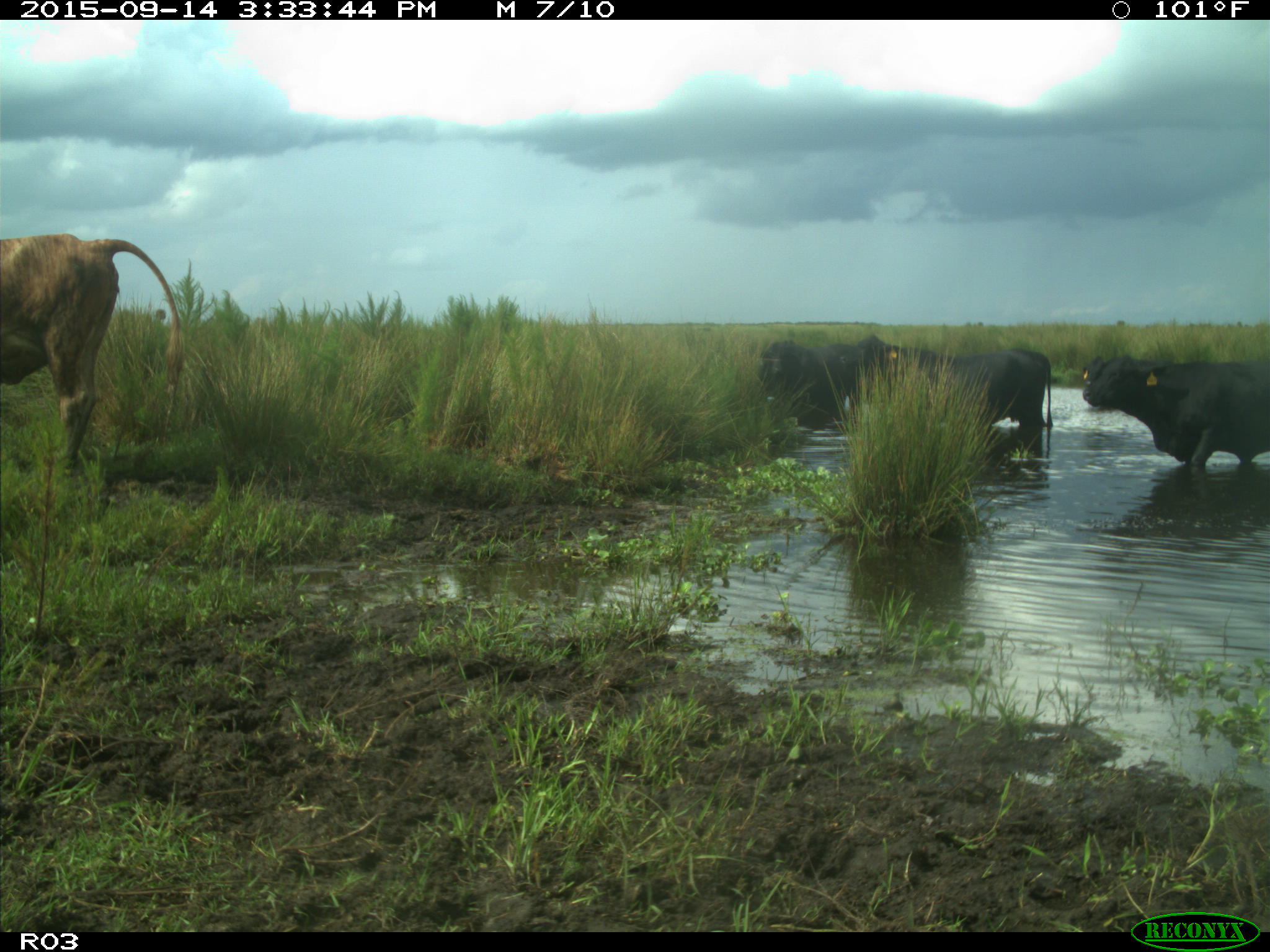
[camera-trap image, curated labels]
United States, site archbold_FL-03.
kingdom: Animalia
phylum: Chordata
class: Mammalia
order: Artiodactyla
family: Bovidae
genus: Bos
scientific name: Bos taurus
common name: domestic cow